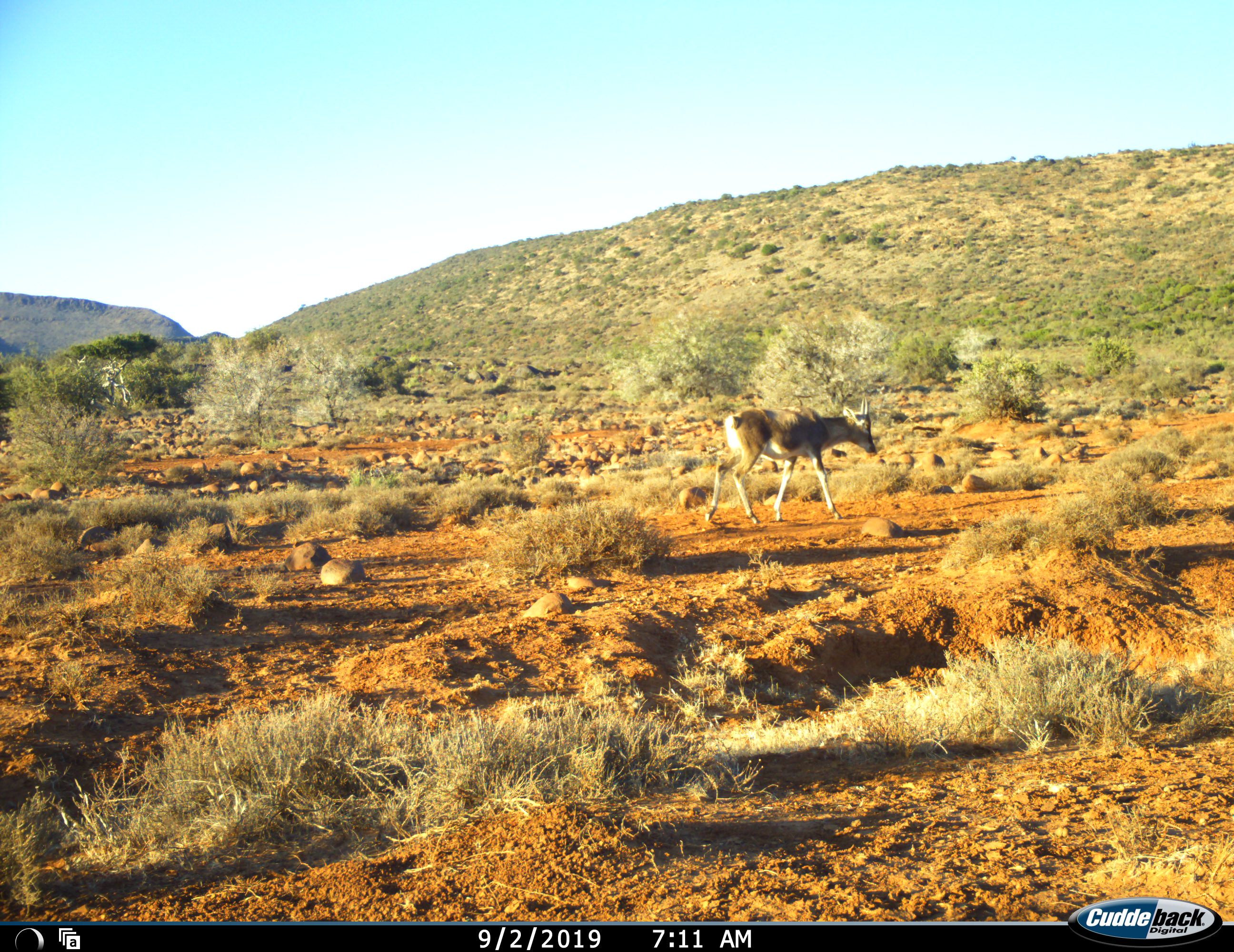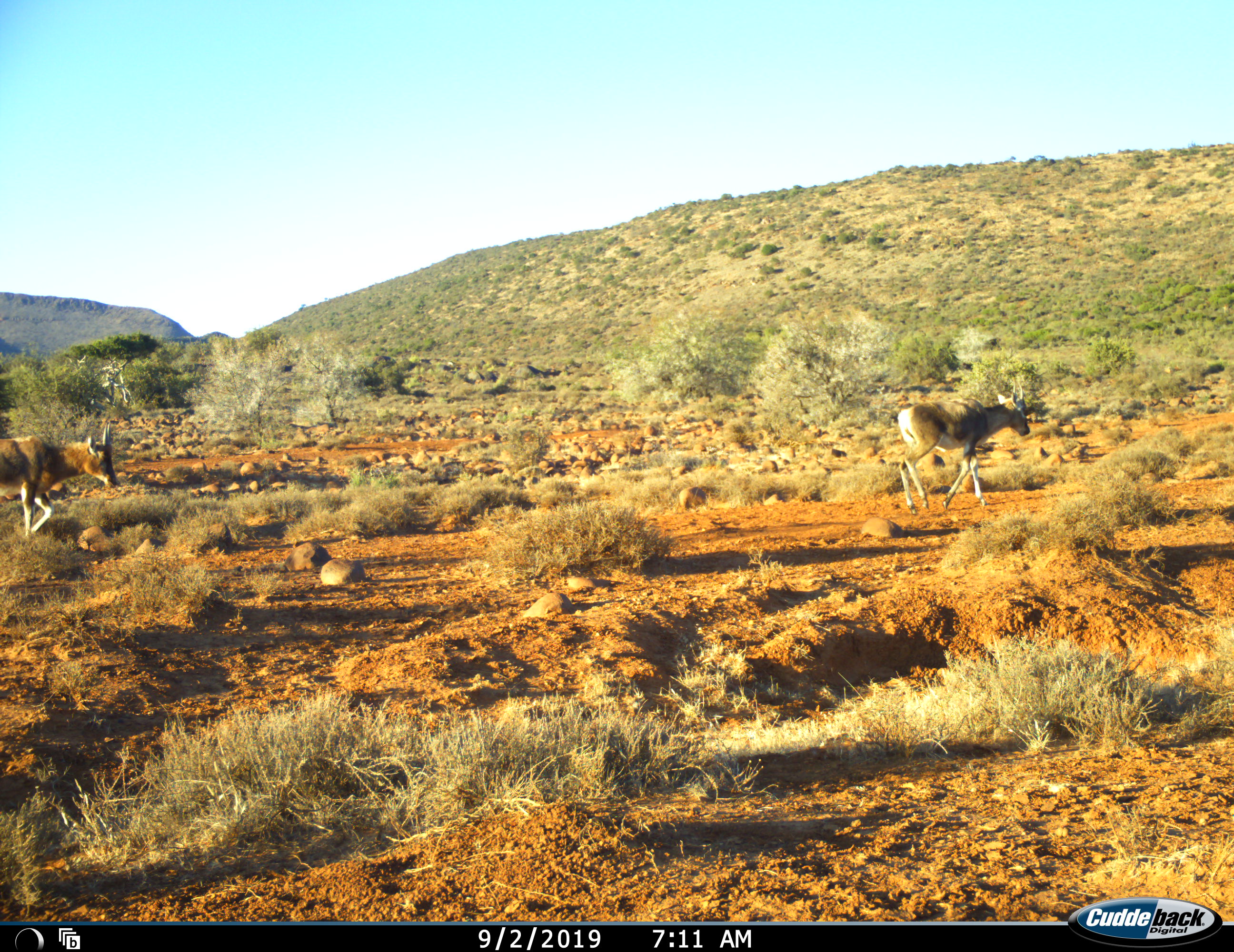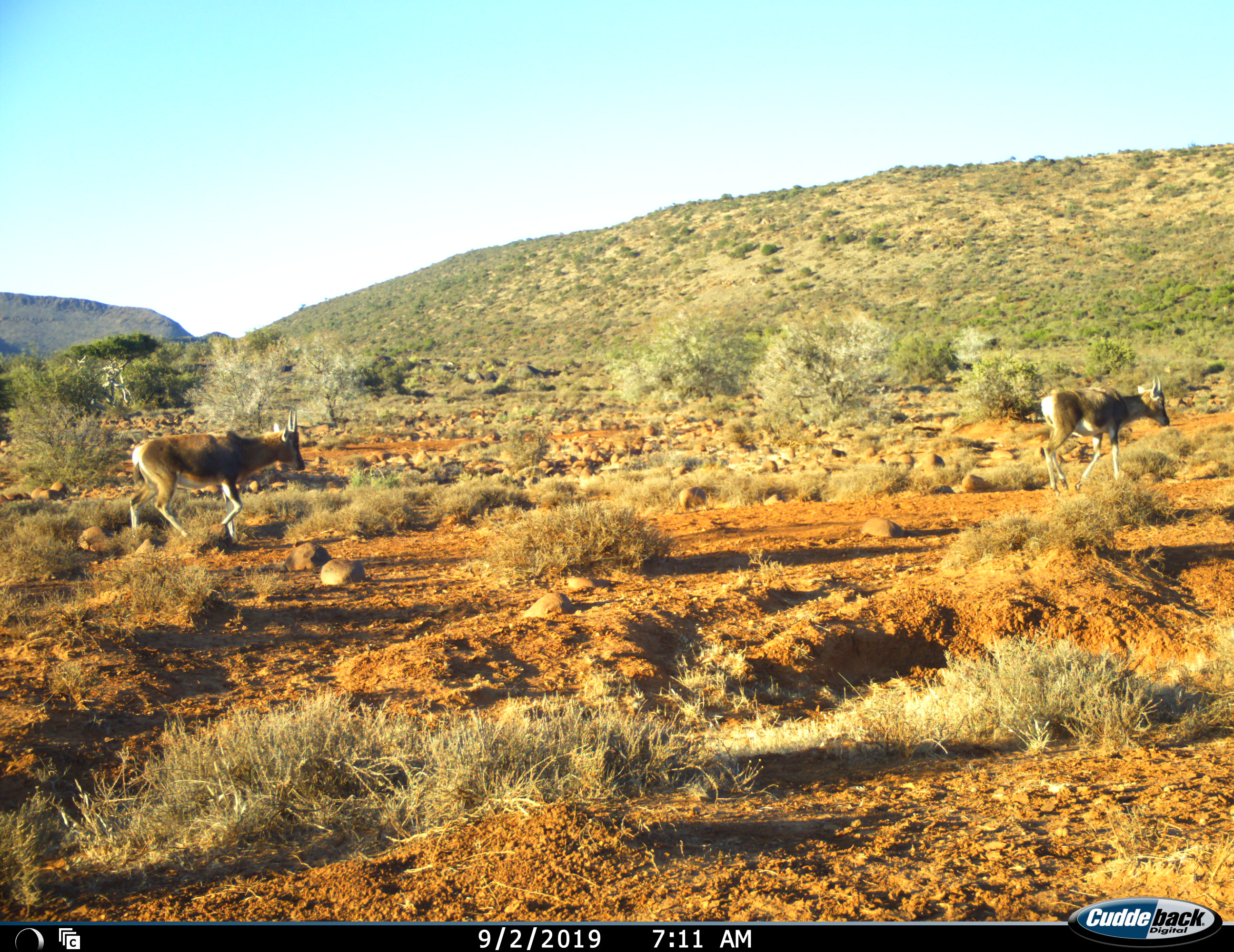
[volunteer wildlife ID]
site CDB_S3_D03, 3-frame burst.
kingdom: Animalia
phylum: Chordata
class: Mammalia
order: Artiodactyla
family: Bovidae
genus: Damaliscus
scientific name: Damaliscus pygargus phillipsi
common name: blesbok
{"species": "blesbok (Damaliscus pygargus phillipsi)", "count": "2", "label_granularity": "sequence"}